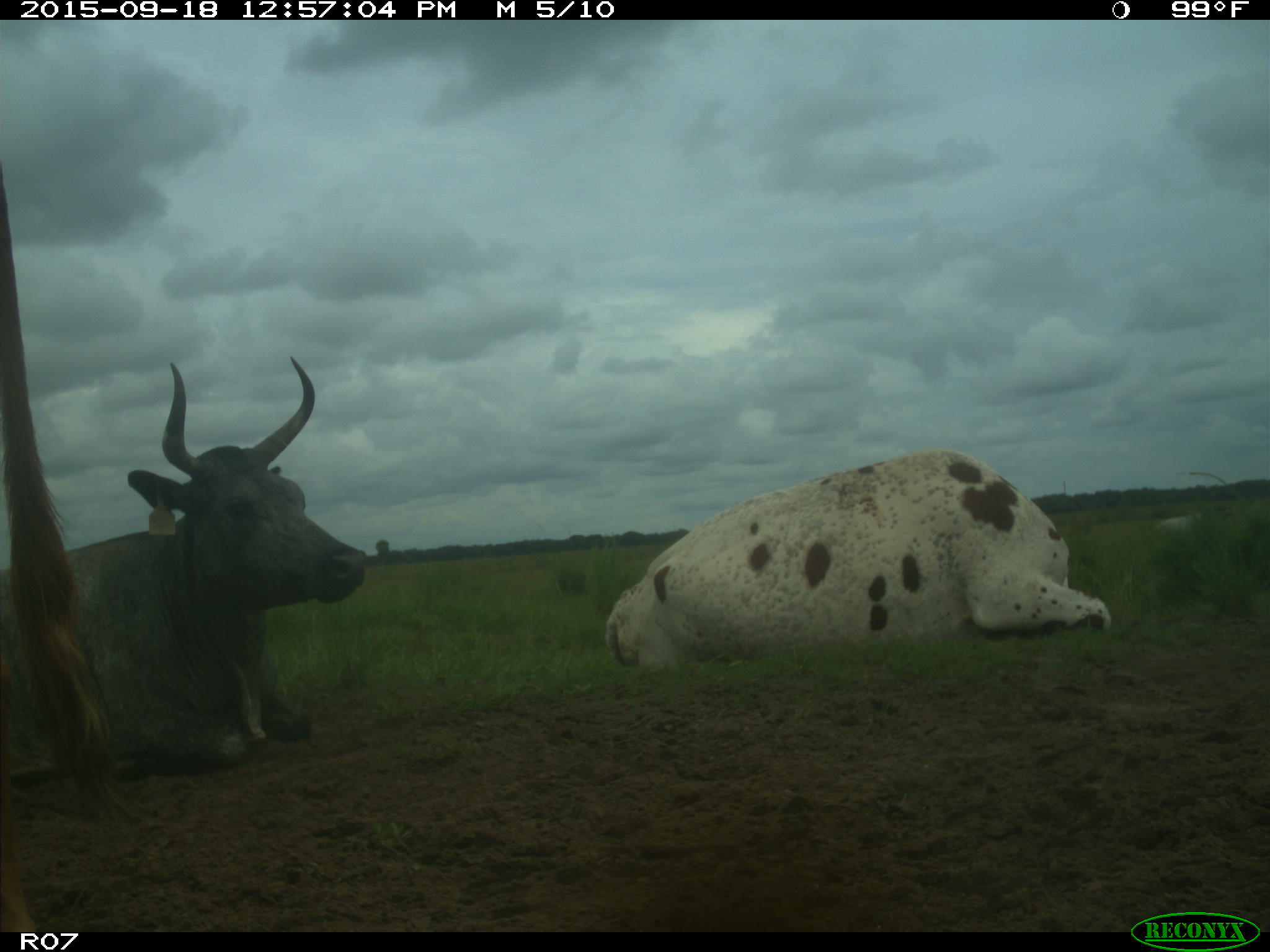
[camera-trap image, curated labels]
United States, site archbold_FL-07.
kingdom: Animalia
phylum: Chordata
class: Mammalia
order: Artiodactyla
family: Bovidae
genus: Bos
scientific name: Bos taurus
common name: domestic cow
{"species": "Bos taurus (domestic cow)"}